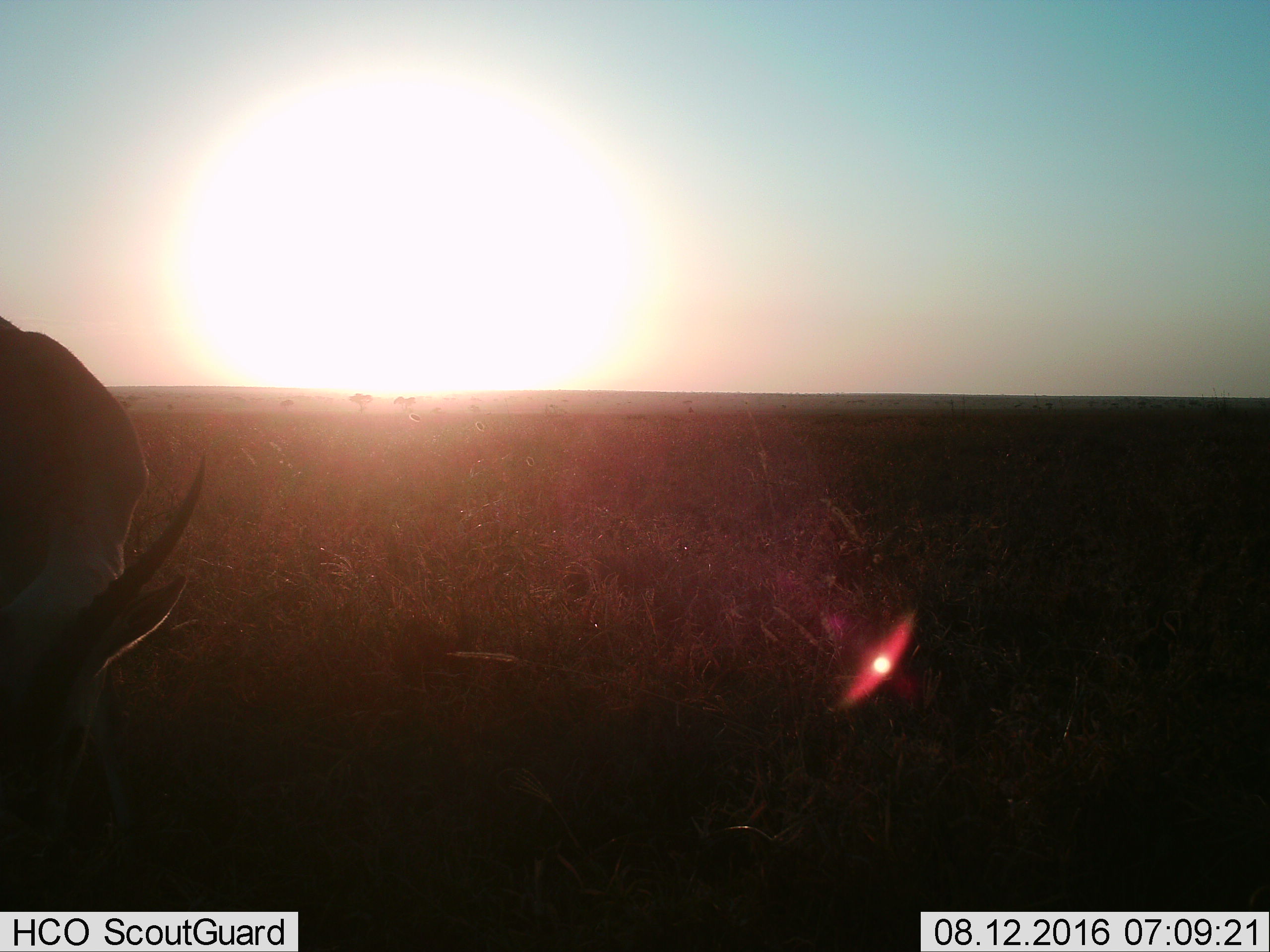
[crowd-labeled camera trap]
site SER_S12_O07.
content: unidentified animal